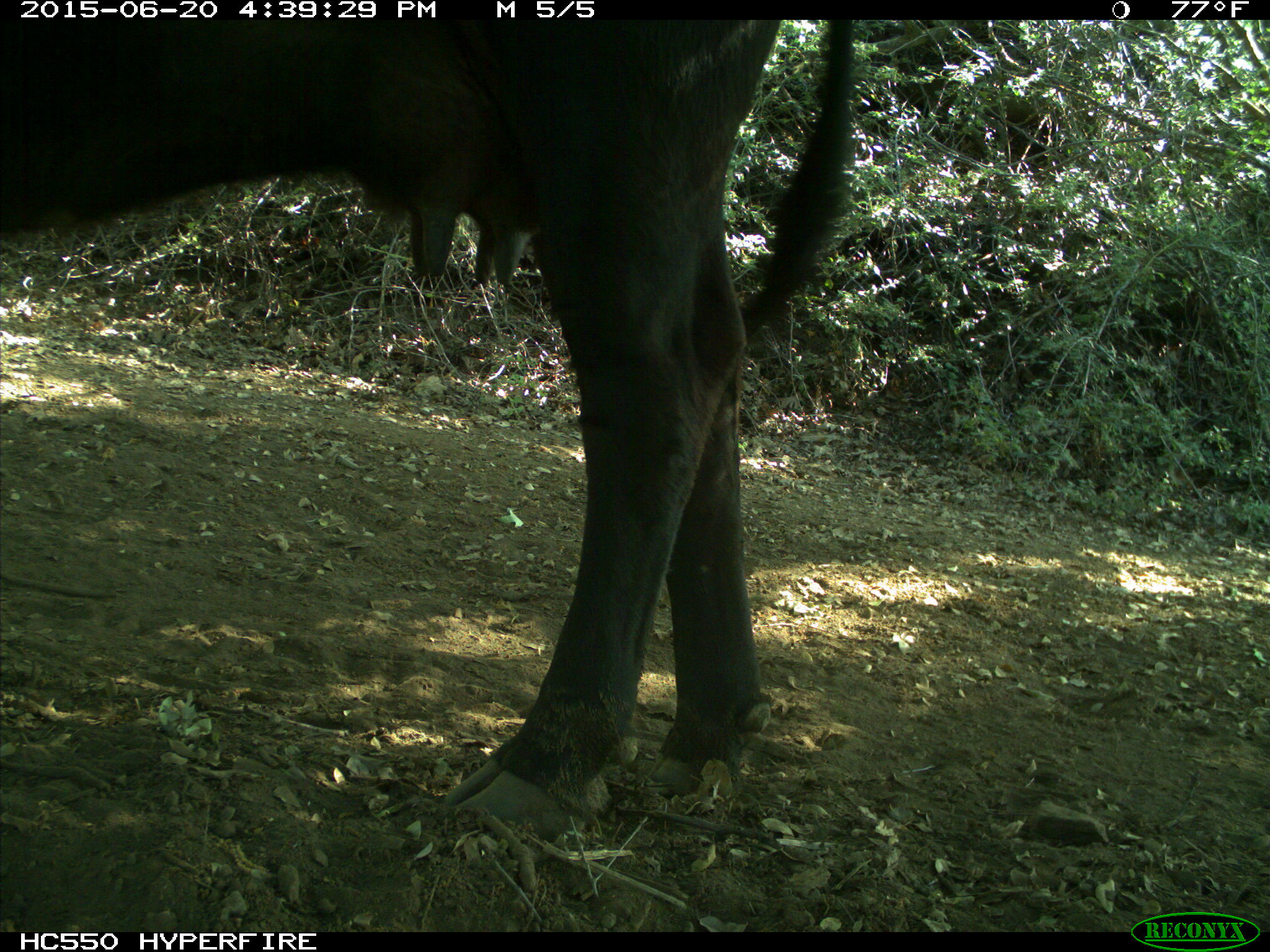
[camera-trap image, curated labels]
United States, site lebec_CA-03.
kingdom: Animalia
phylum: Chordata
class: Mammalia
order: Artiodactyla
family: Bovidae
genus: Bos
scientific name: Bos taurus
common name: domestic cow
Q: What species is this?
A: Bos taurus (domestic cow).